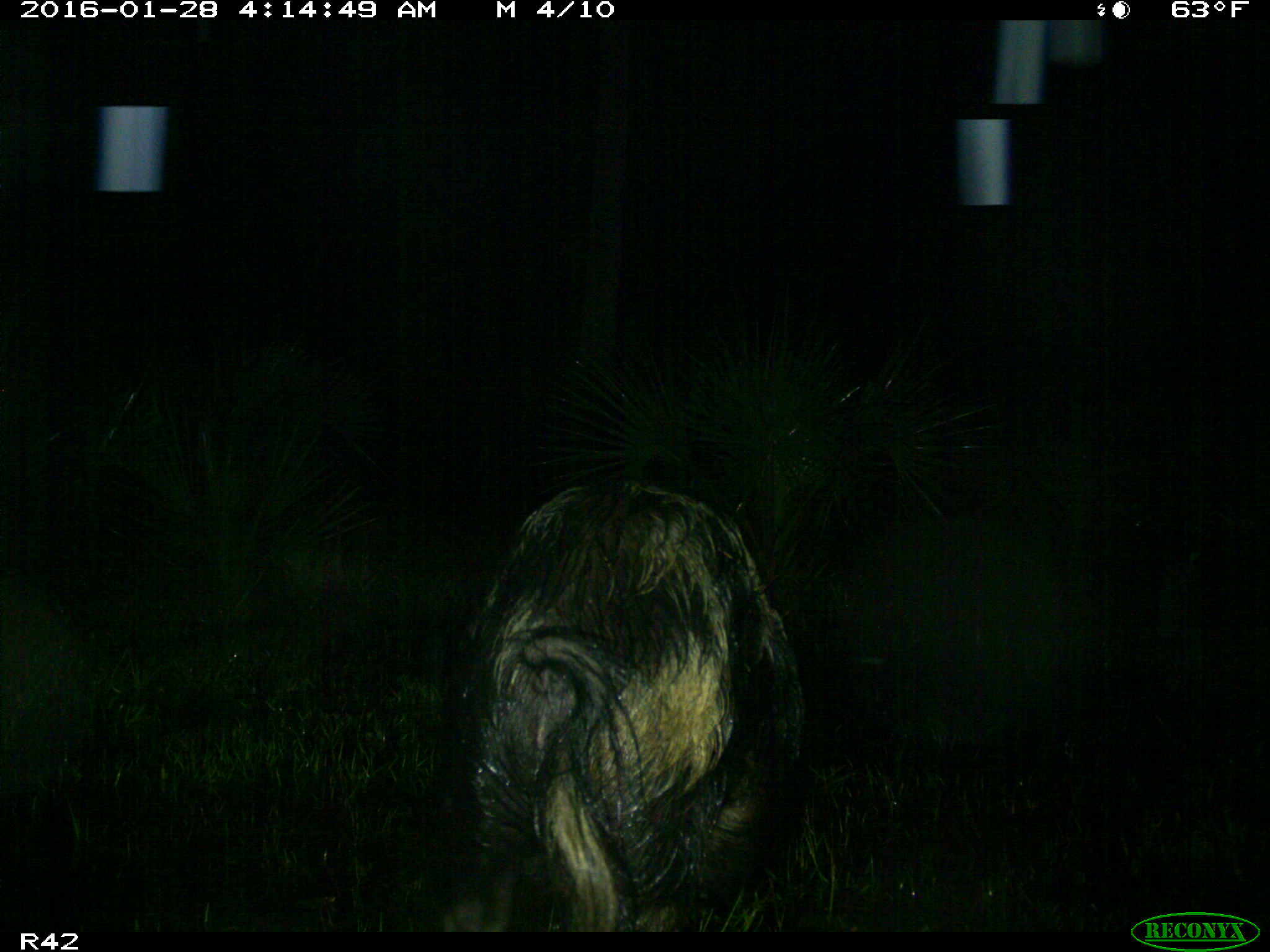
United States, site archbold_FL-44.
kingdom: Animalia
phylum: Chordata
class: Mammalia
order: Artiodactyla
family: Suidae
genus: Sus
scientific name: Sus scrofa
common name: wild boar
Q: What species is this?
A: Sus scrofa (wild boar).